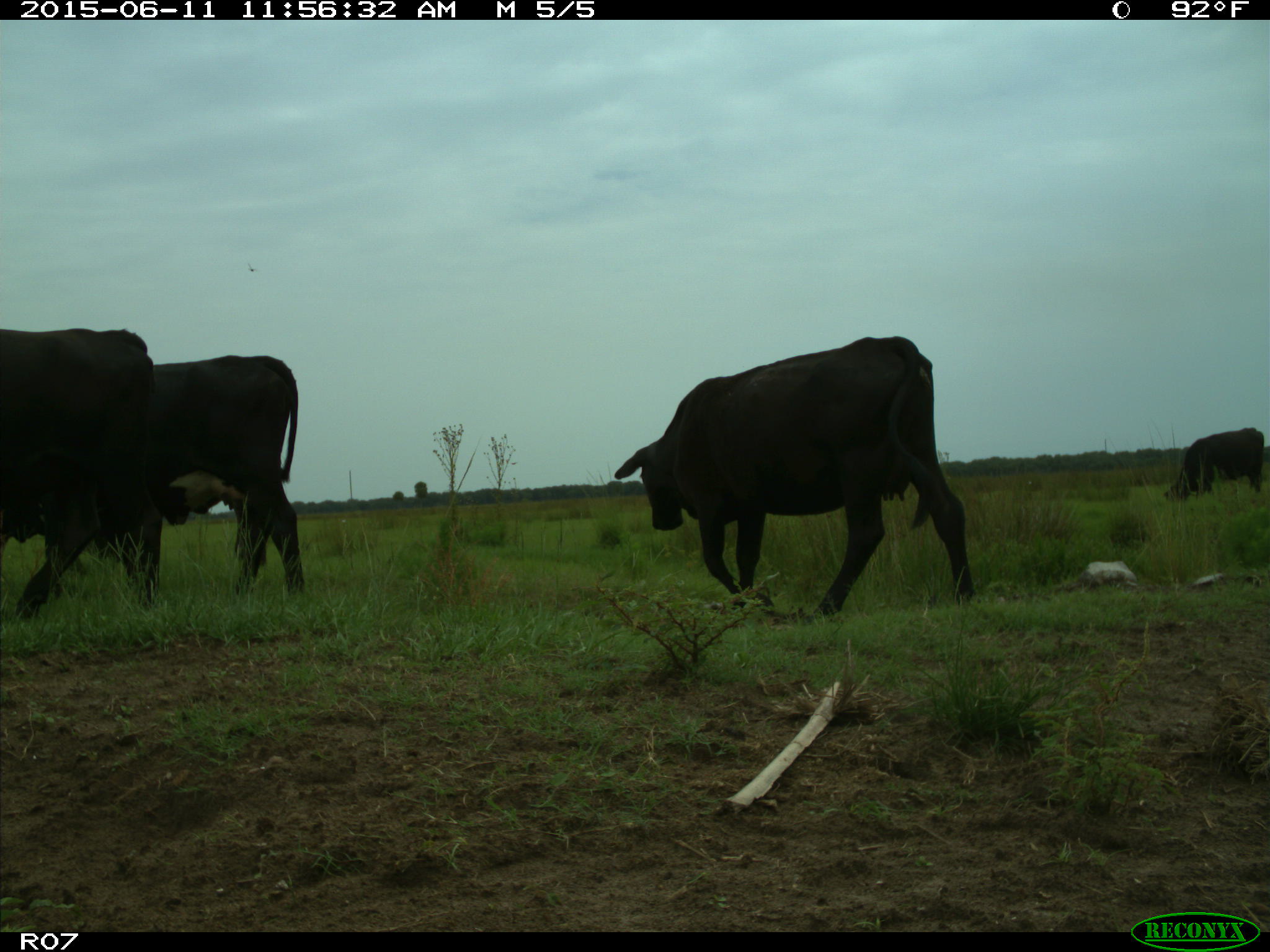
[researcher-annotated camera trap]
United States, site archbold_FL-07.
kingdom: Animalia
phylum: Chordata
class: Mammalia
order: Artiodactyla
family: Bovidae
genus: Bos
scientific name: Bos taurus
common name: domestic cow